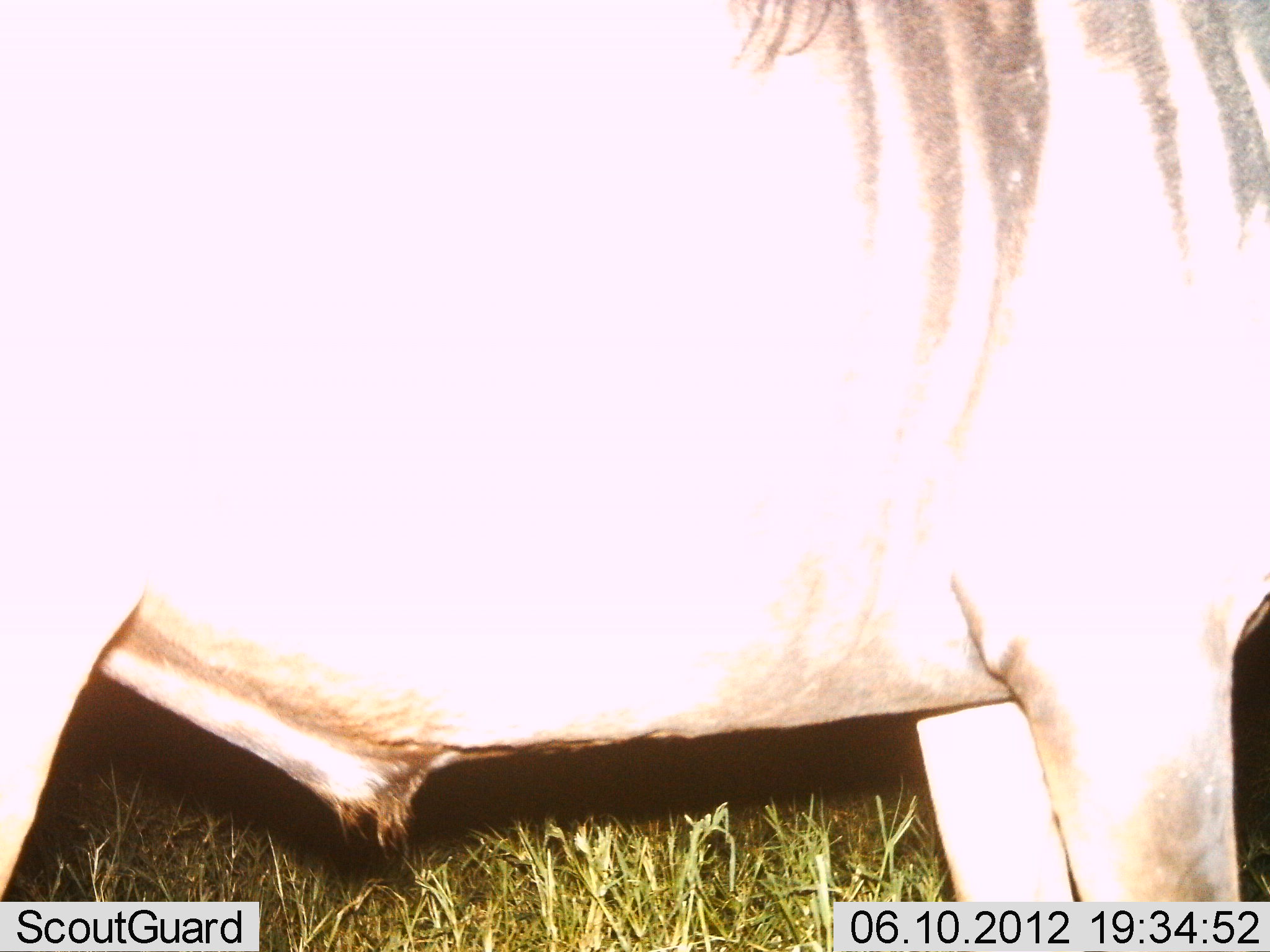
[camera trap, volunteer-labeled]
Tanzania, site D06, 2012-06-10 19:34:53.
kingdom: Animalia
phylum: Chordata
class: Mammalia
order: Artiodactyla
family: Bovidae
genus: Connochaetes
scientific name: Connochaetes taurinus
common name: blue wildebeest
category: wildebeest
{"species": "wildebeest (blue wildebeest) (Connochaetes taurinus)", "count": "1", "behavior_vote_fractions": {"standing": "100%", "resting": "0%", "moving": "0%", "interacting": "0%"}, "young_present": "0%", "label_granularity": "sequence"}